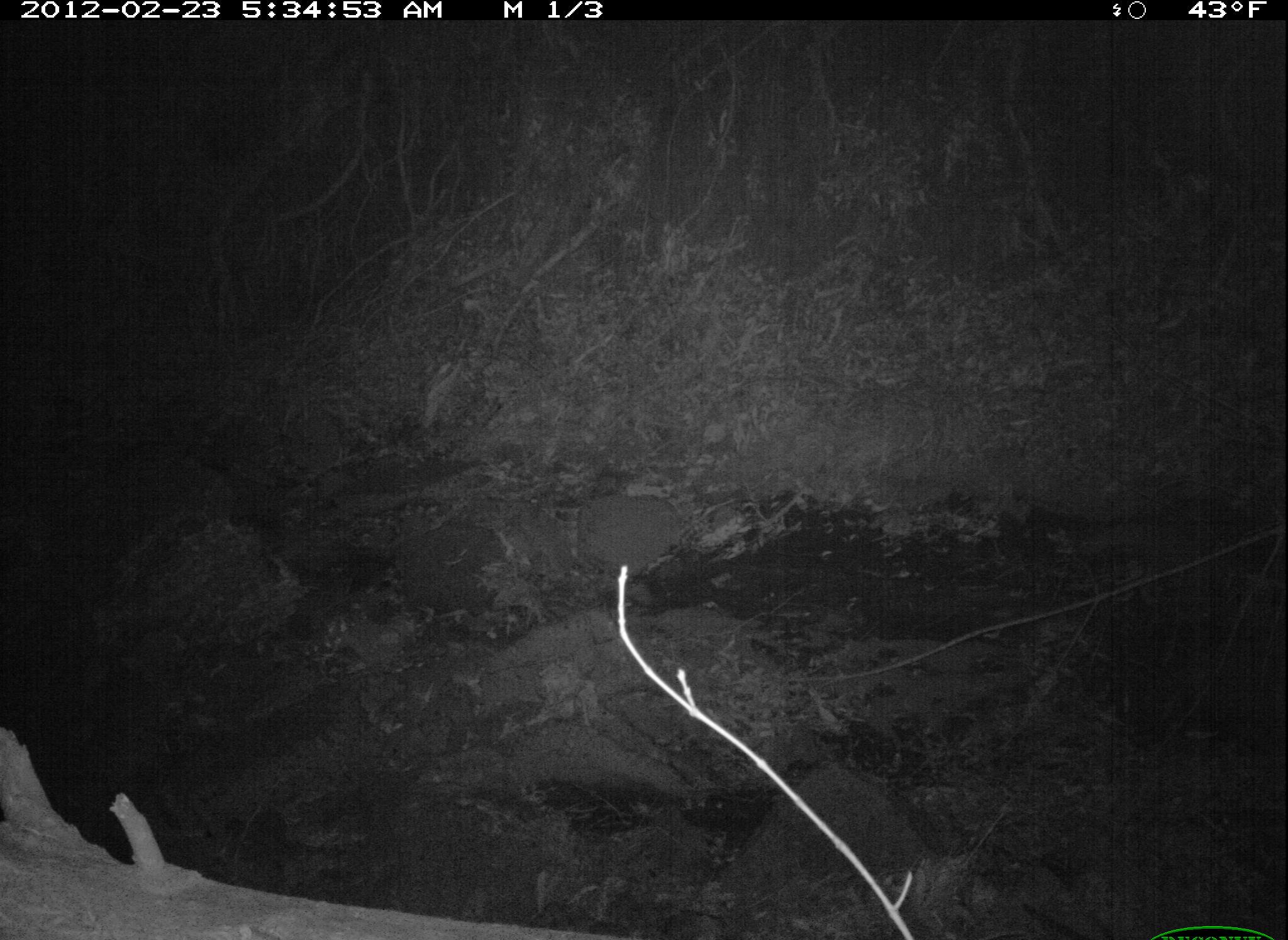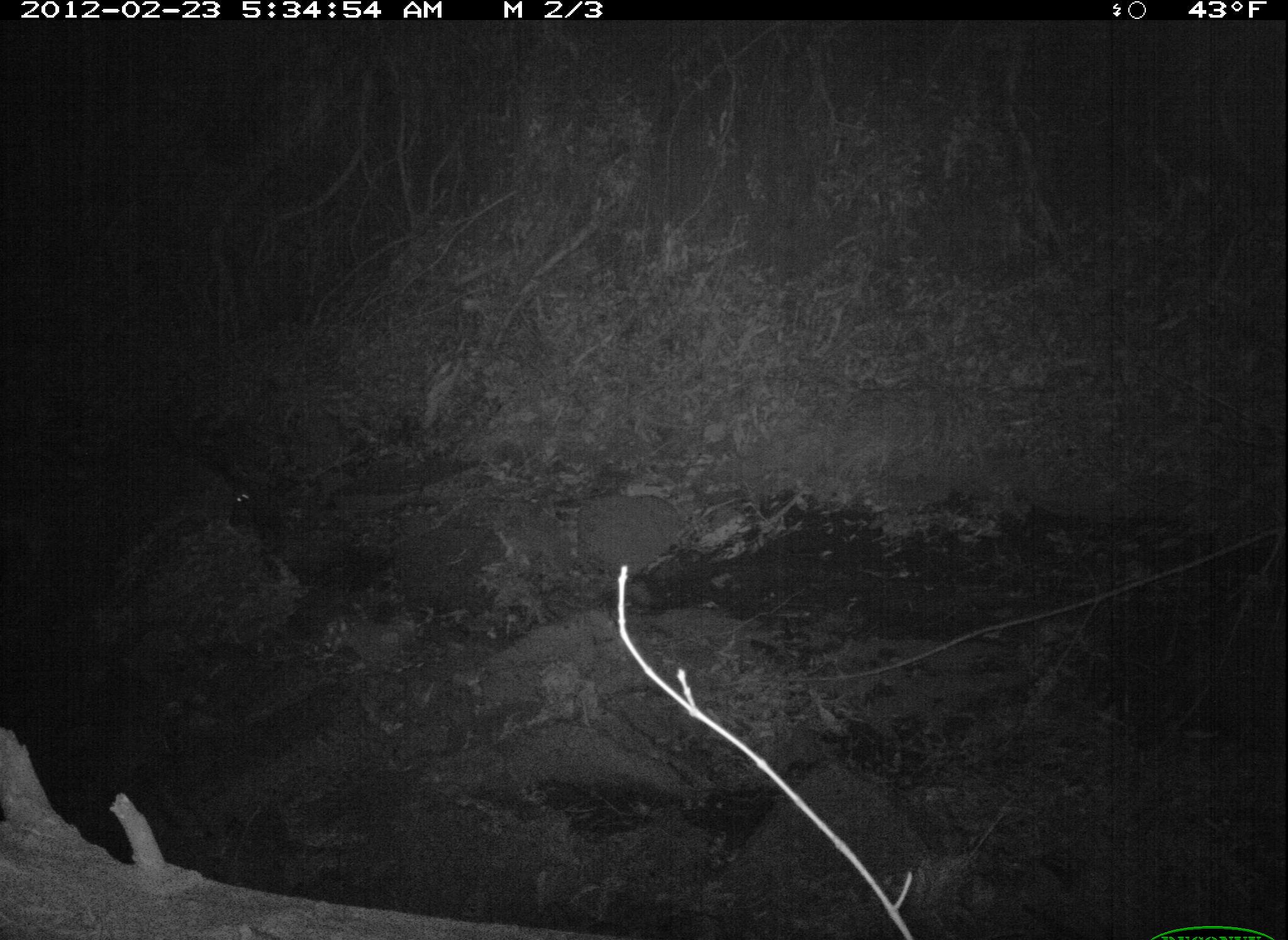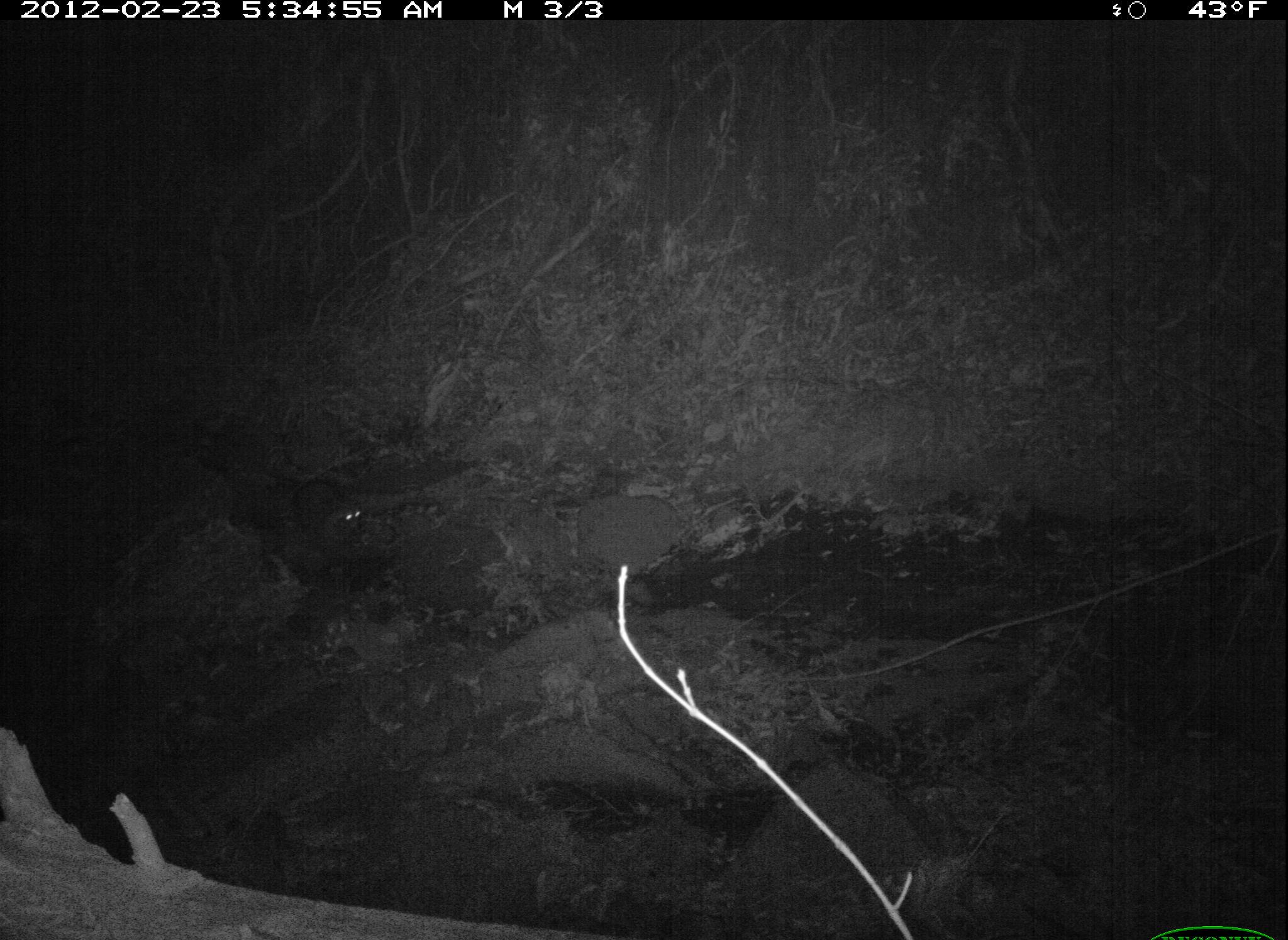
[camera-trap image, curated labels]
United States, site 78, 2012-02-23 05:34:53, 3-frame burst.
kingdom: Animalia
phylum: Chordata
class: Mammalia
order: Carnivora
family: Procyonidae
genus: Procyon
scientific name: Procyon lotor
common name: raccoon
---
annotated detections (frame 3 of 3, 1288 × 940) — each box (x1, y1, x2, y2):
raccoon: (277, 468, 377, 551)